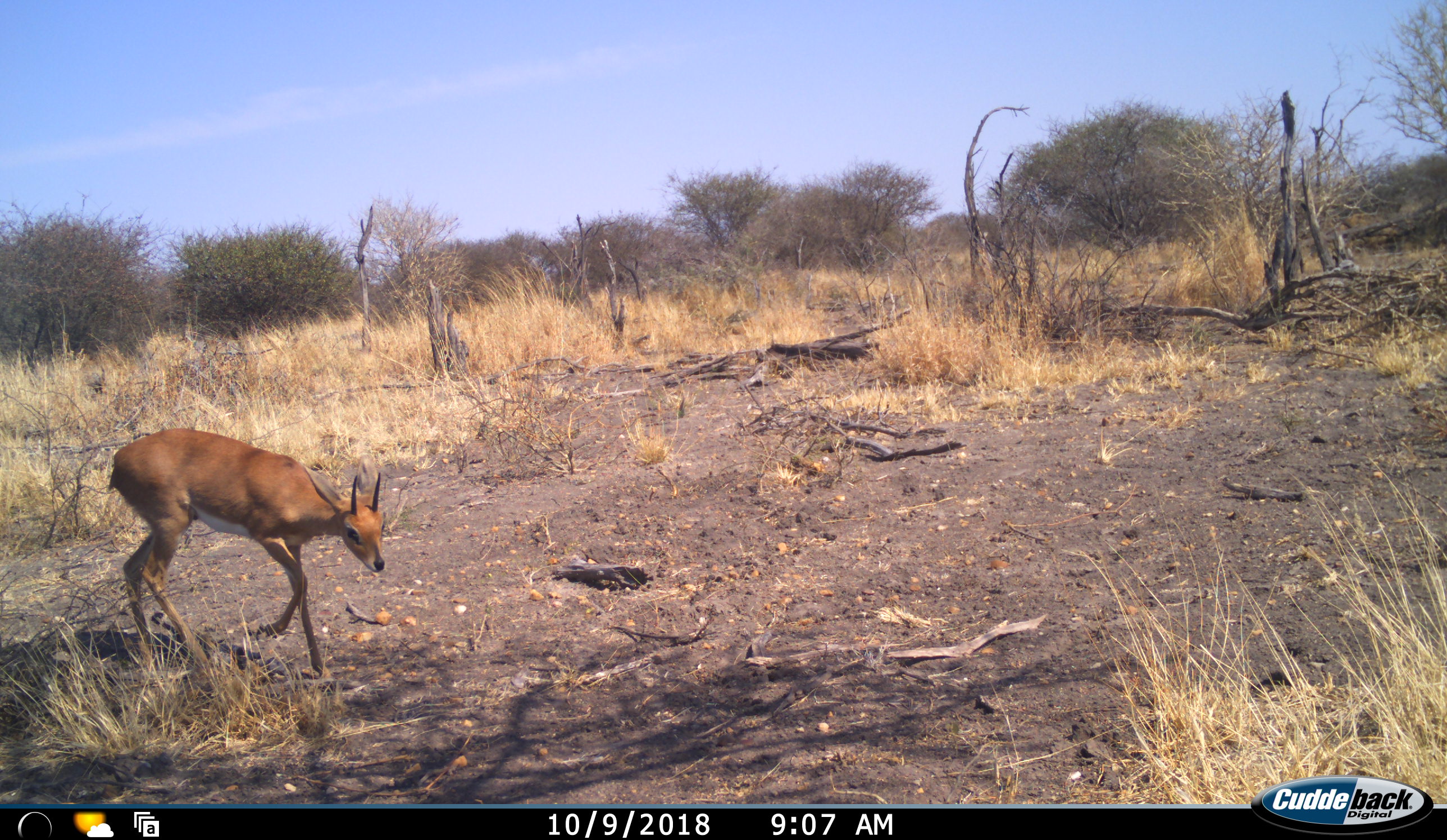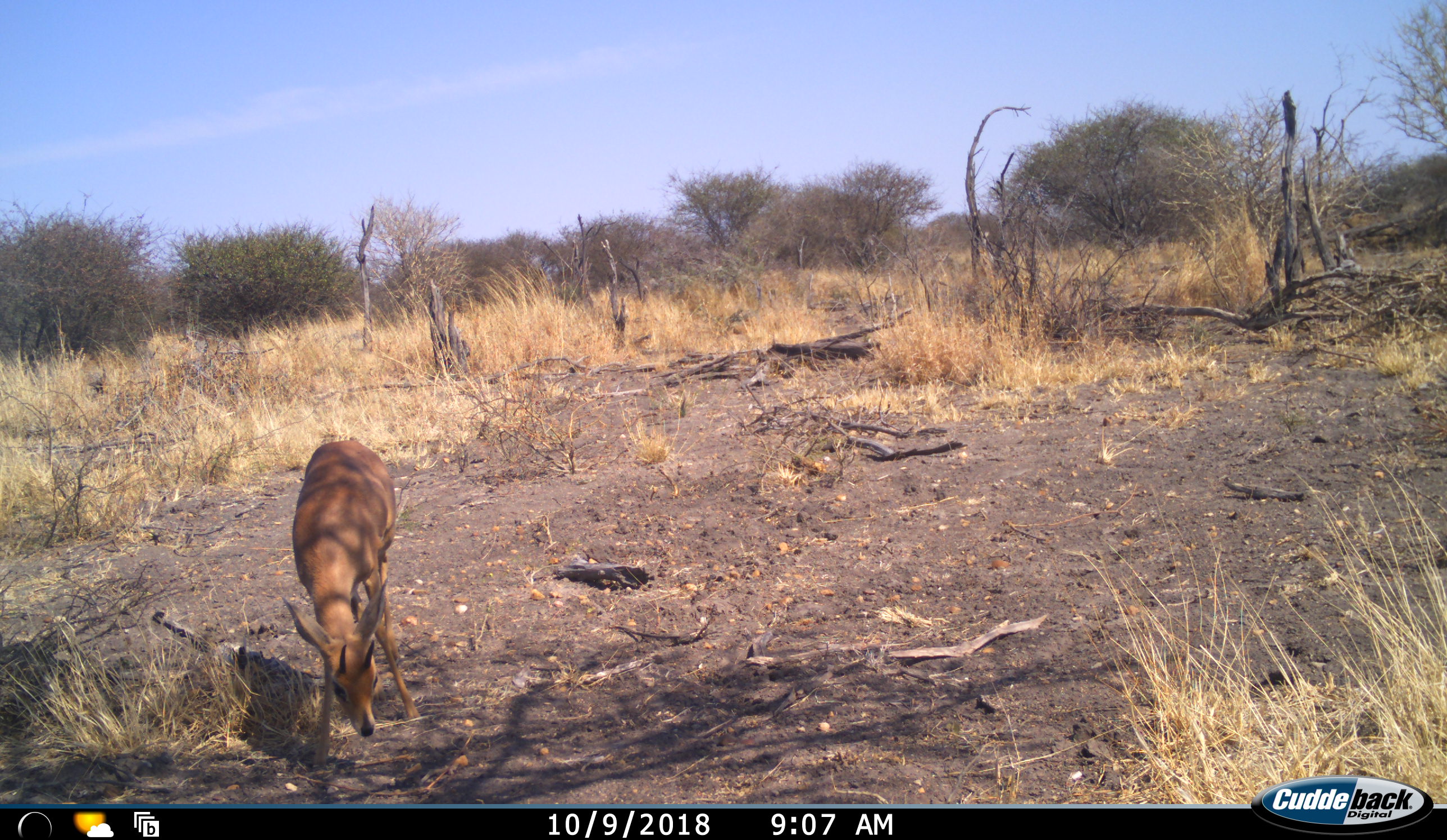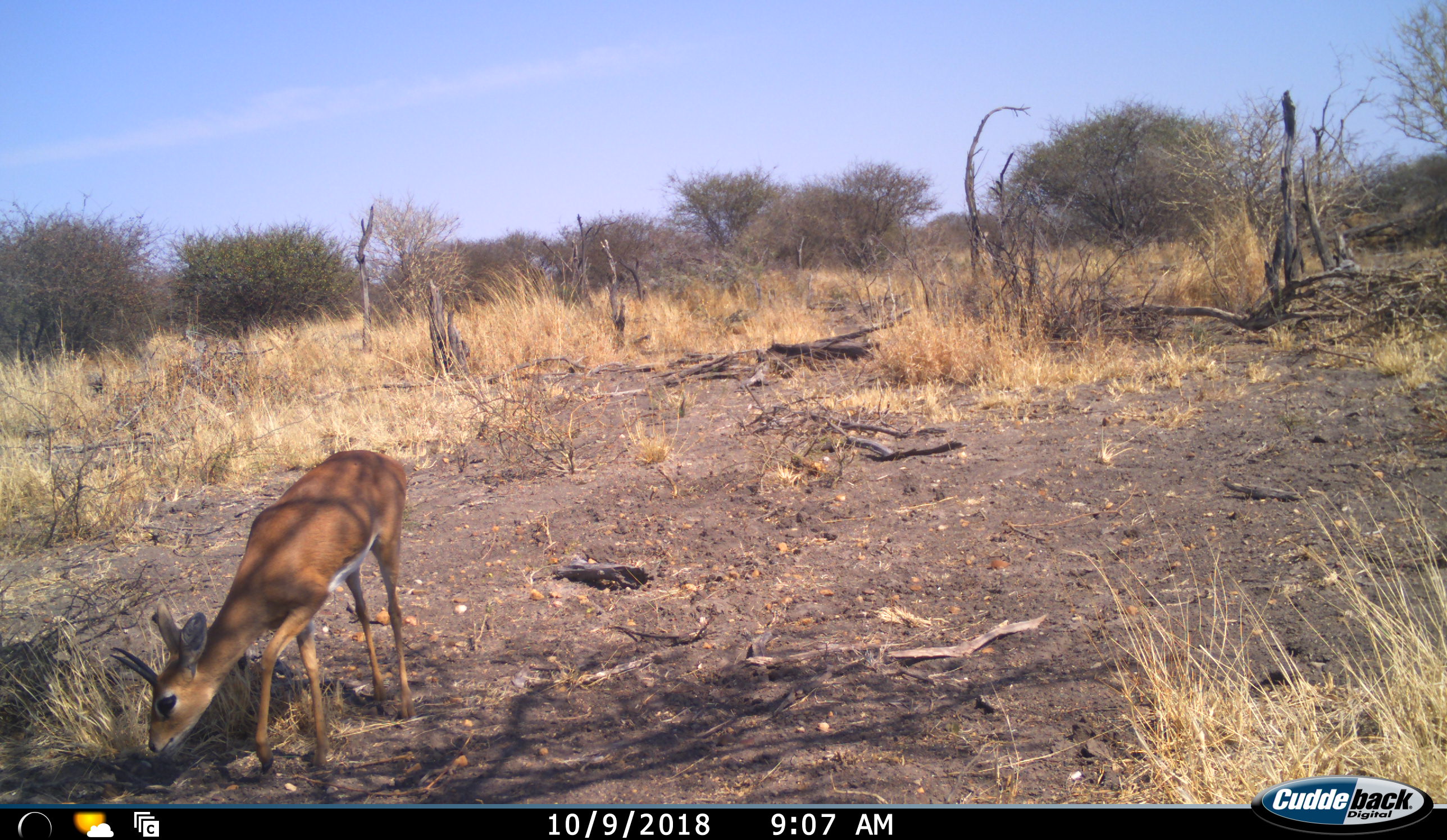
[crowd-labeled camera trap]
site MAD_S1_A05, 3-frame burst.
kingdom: Animalia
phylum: Chordata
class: Mammalia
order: Artiodactyla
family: Bovidae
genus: Raphicerus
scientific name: Raphicerus campestris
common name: steenbok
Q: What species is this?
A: Steenbok (Raphicerus campestris).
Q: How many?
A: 1.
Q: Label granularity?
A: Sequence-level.